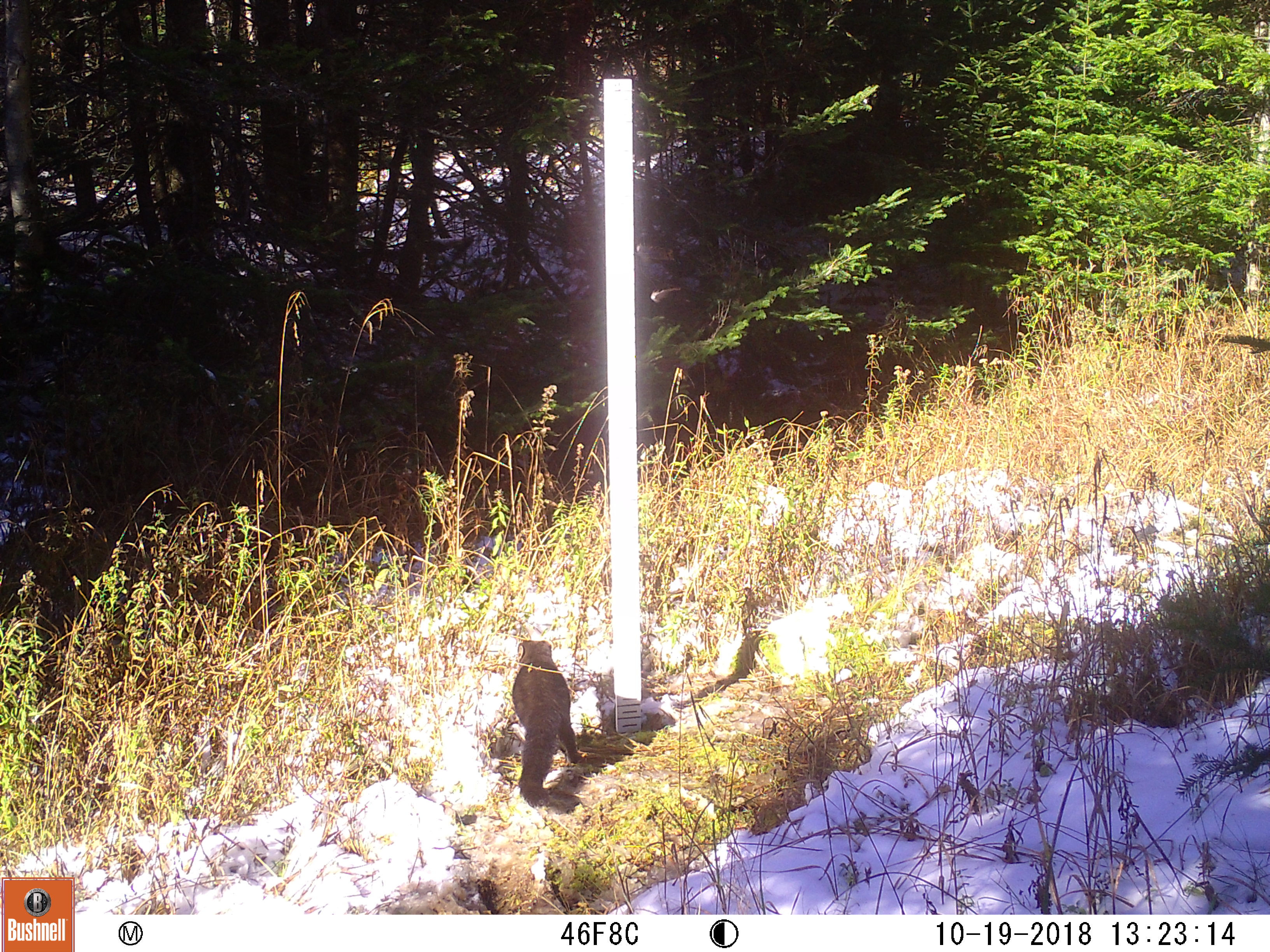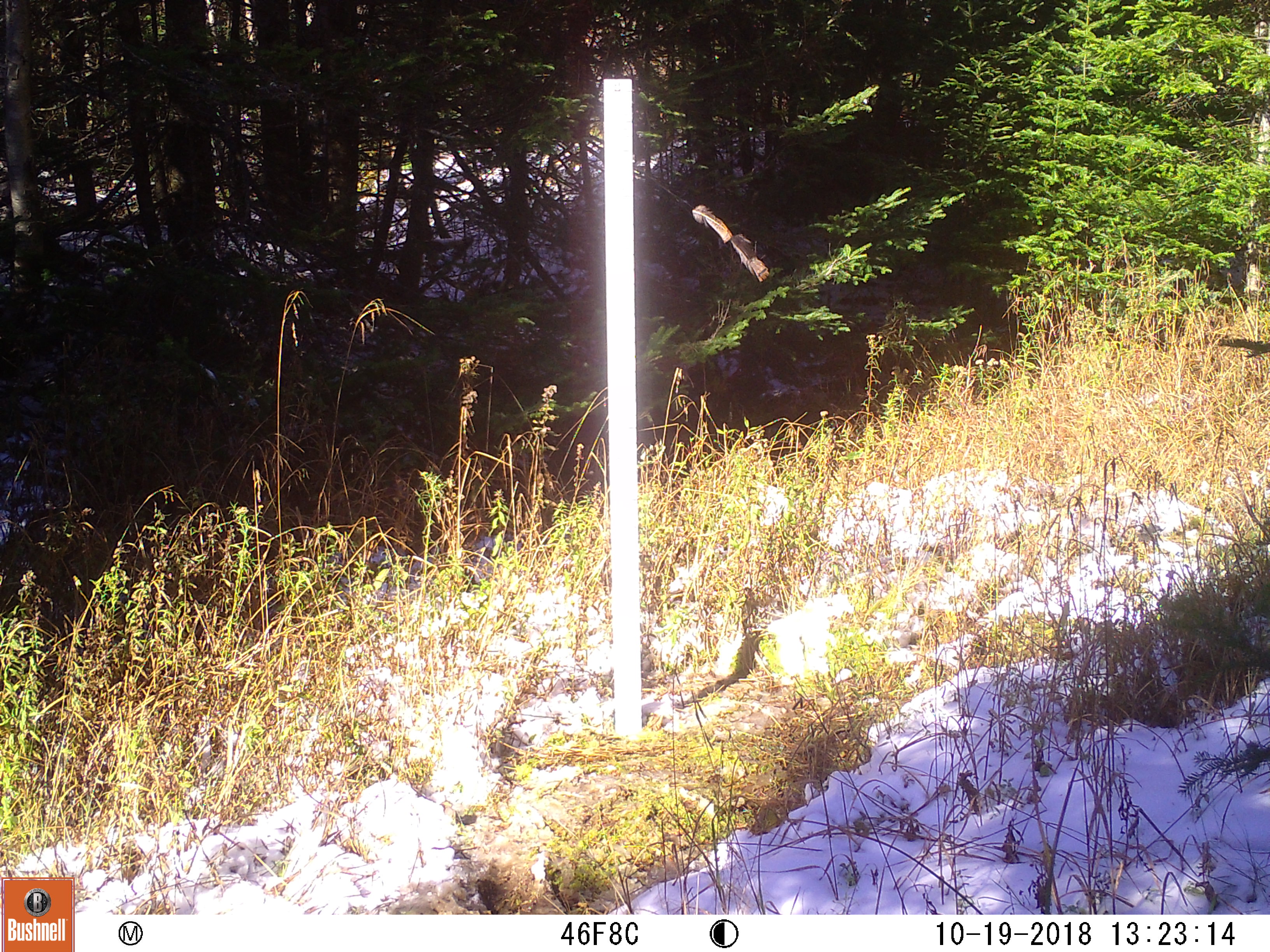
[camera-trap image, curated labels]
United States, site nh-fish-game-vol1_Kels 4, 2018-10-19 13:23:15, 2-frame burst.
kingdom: Animalia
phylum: Chordata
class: Mammalia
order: Carnivora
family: Mustelidae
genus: Pekania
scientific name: Pekania pennanti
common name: fisher